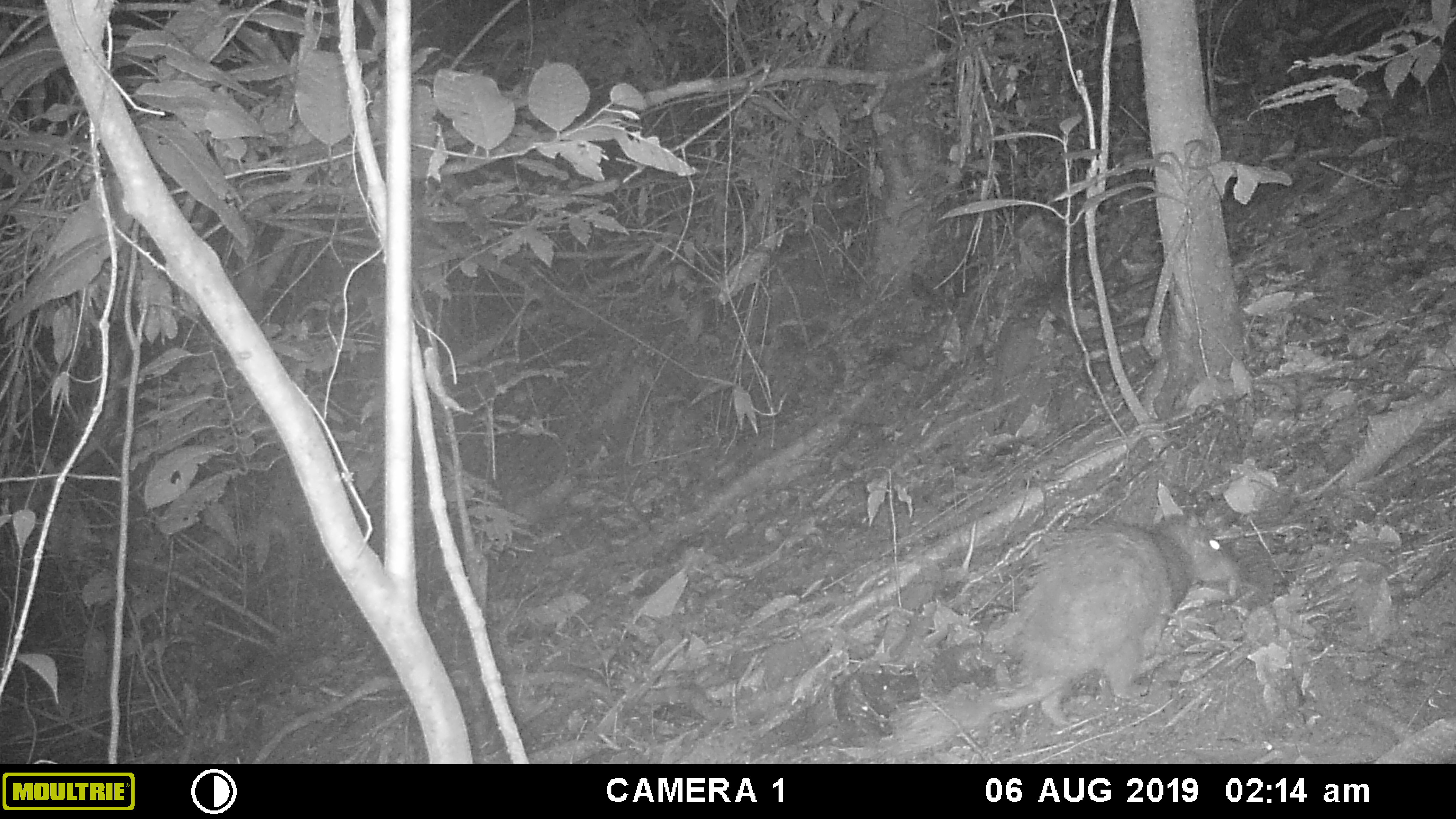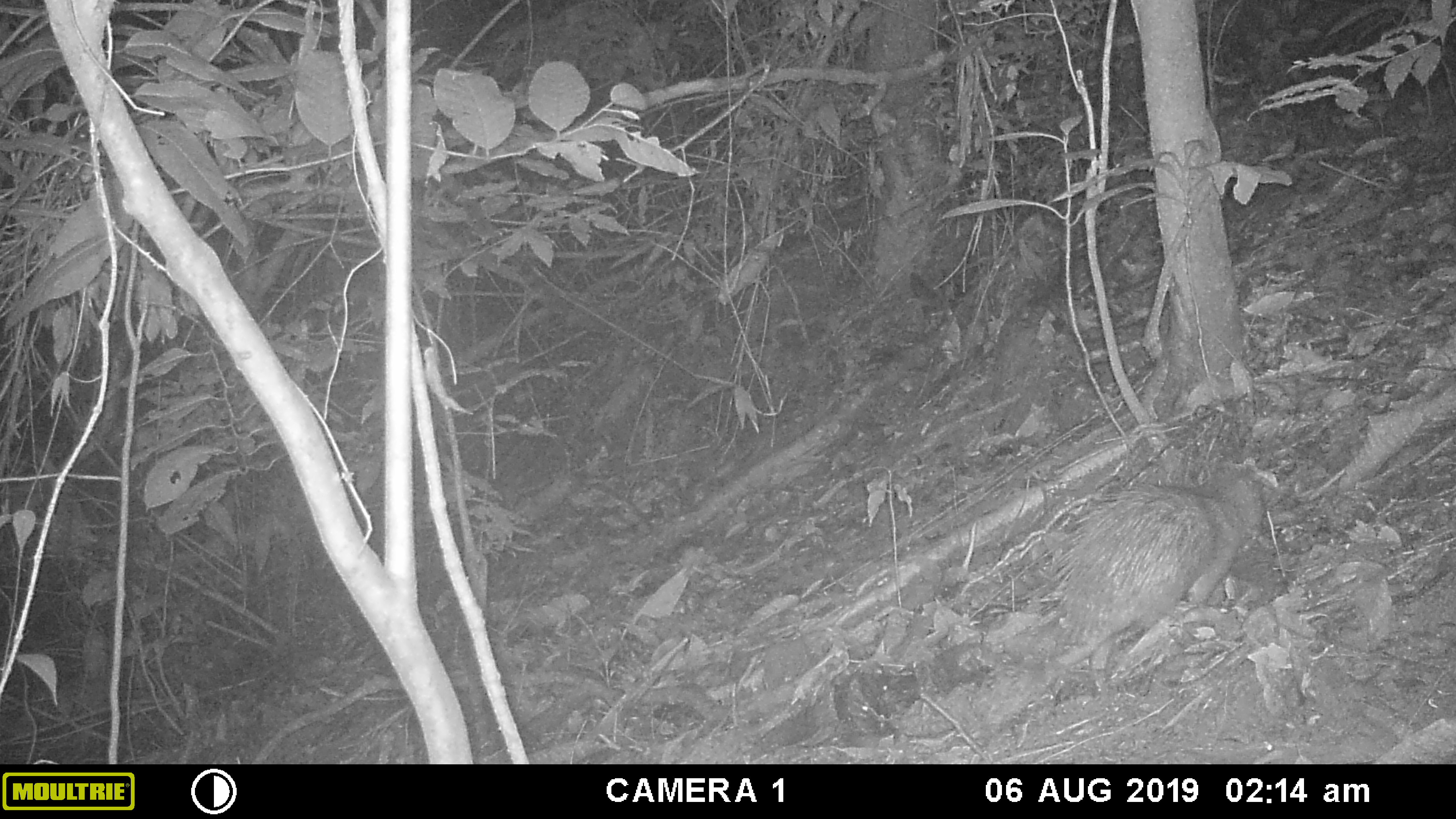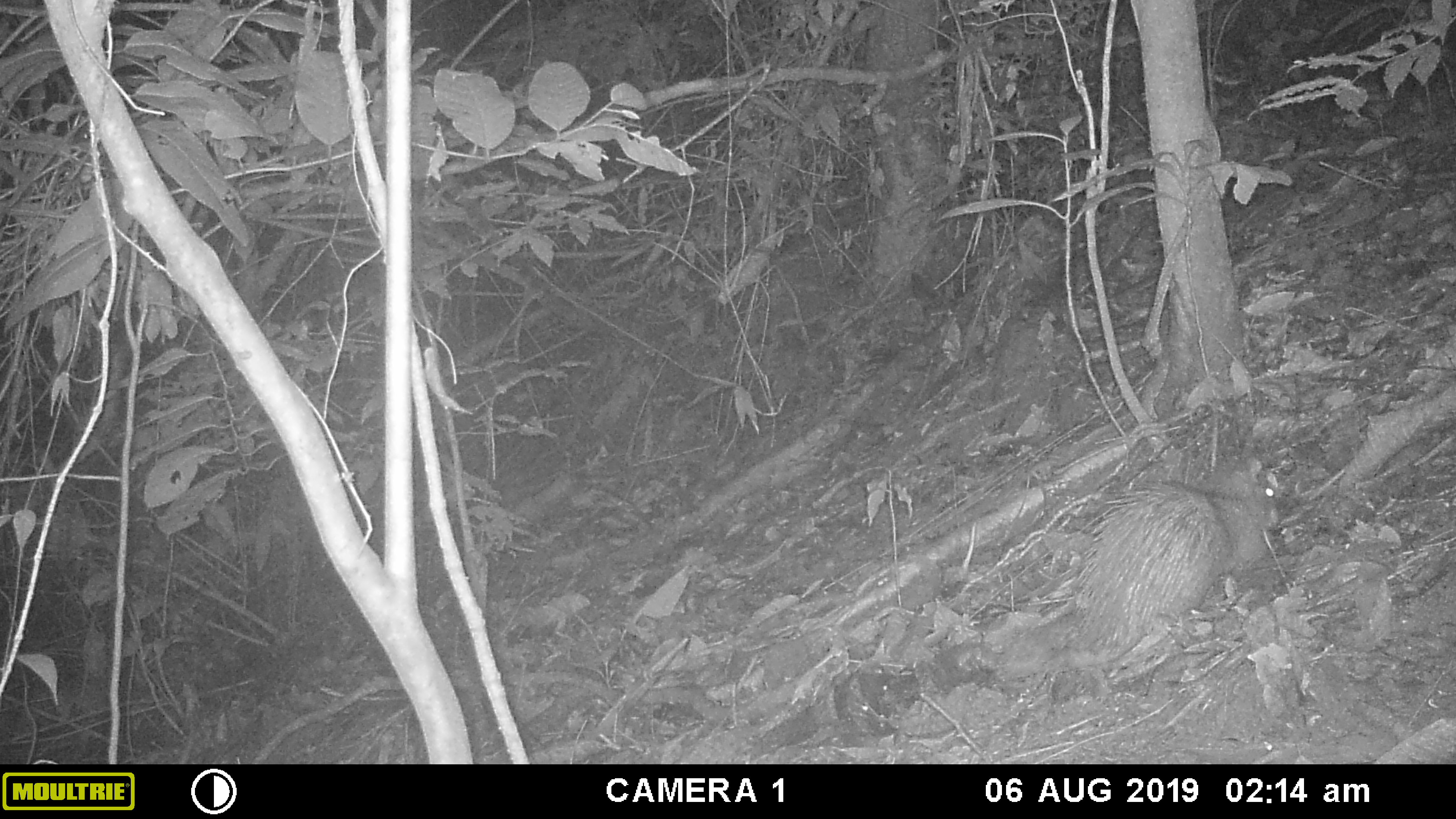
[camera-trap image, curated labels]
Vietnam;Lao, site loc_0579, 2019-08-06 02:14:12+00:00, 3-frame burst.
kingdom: Animalia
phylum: Chordata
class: Mammalia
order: Rodentia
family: Hystricidae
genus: Atherurus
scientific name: Atherurus macrourus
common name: asiatic brush-tailed porcupine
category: asiatic brush tailed porcupine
Asiatic brush tailed porcupine (asiatic brush-tailed porcupine) (Atherurus macrourus). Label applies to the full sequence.